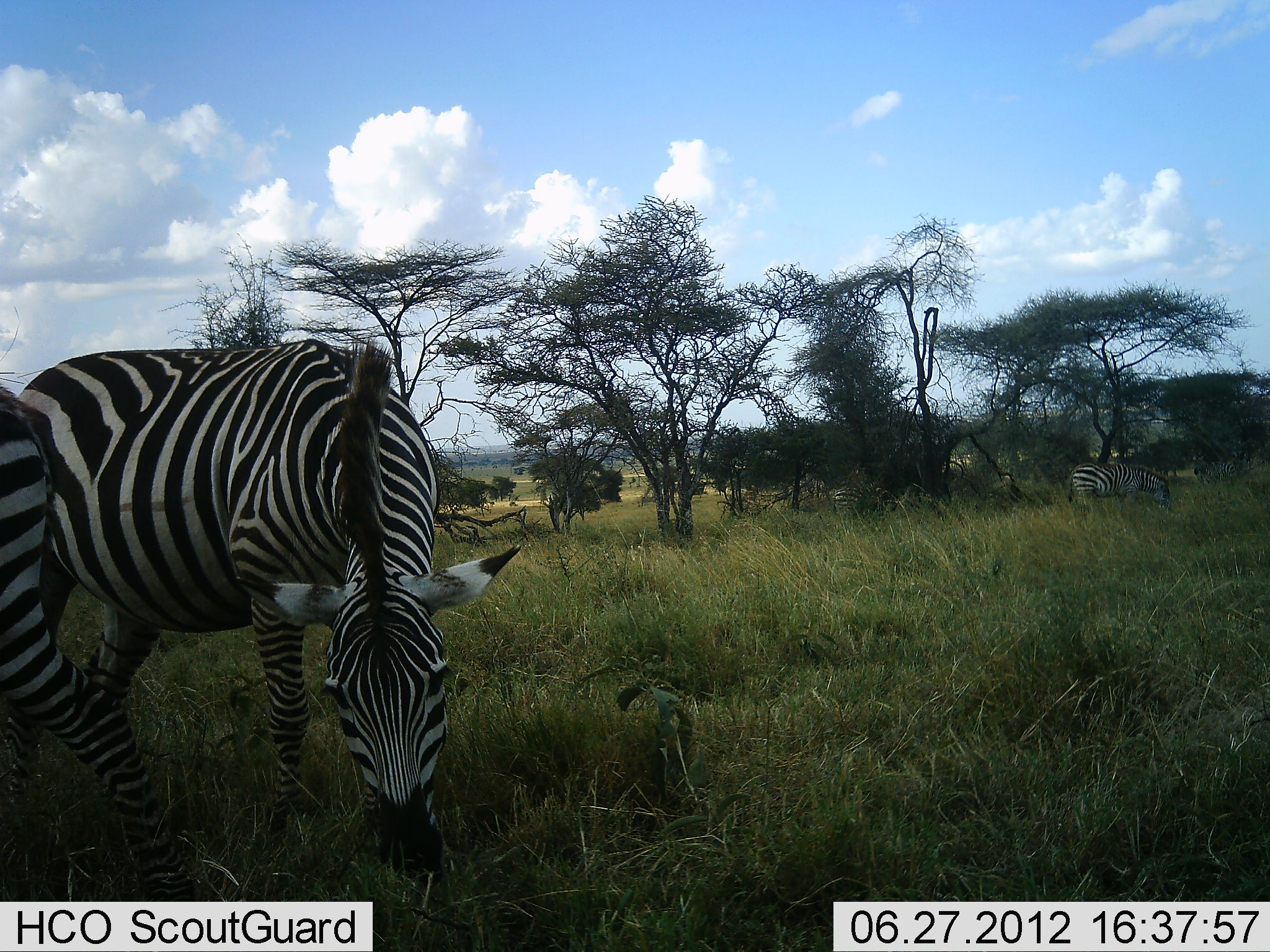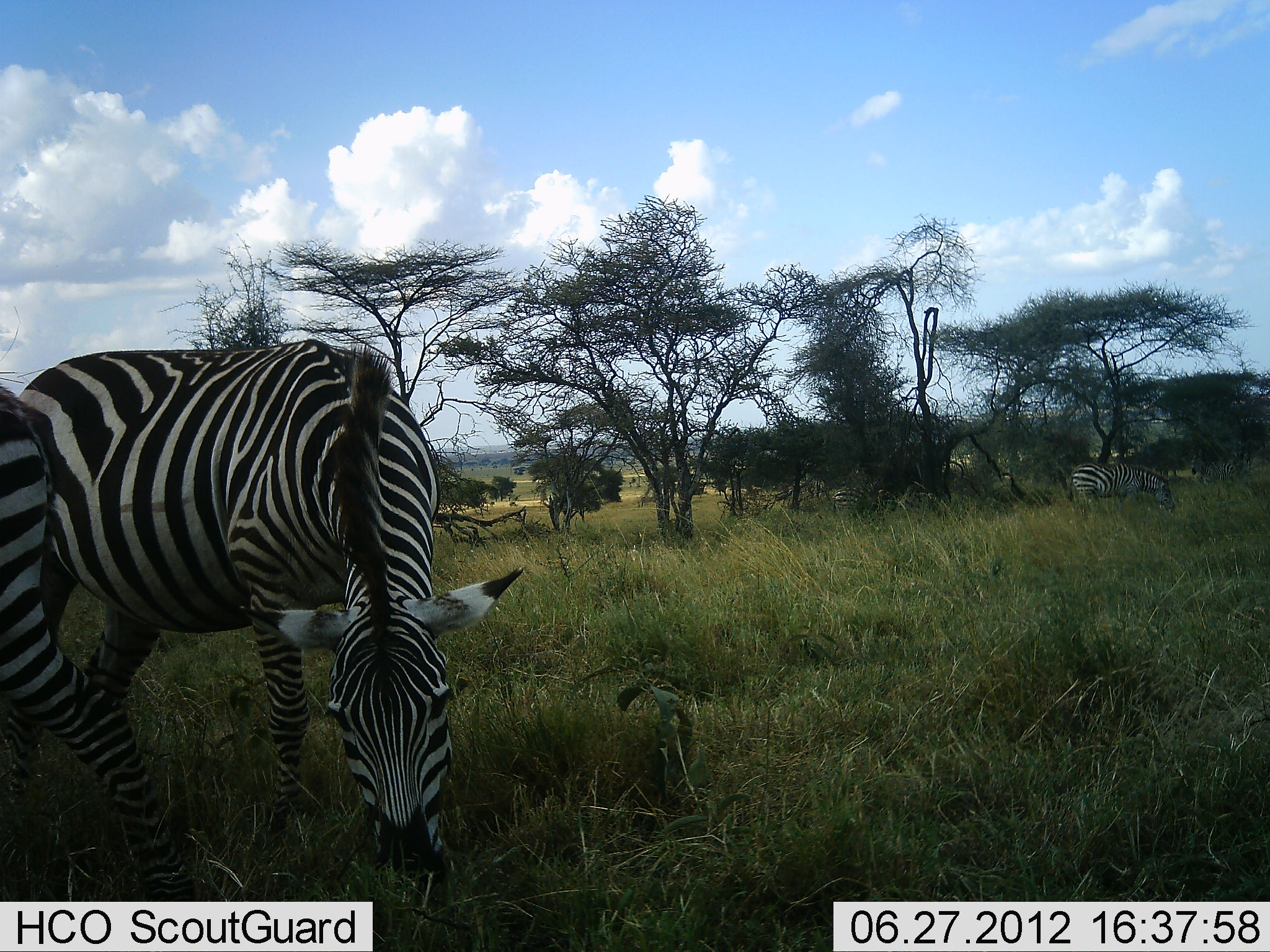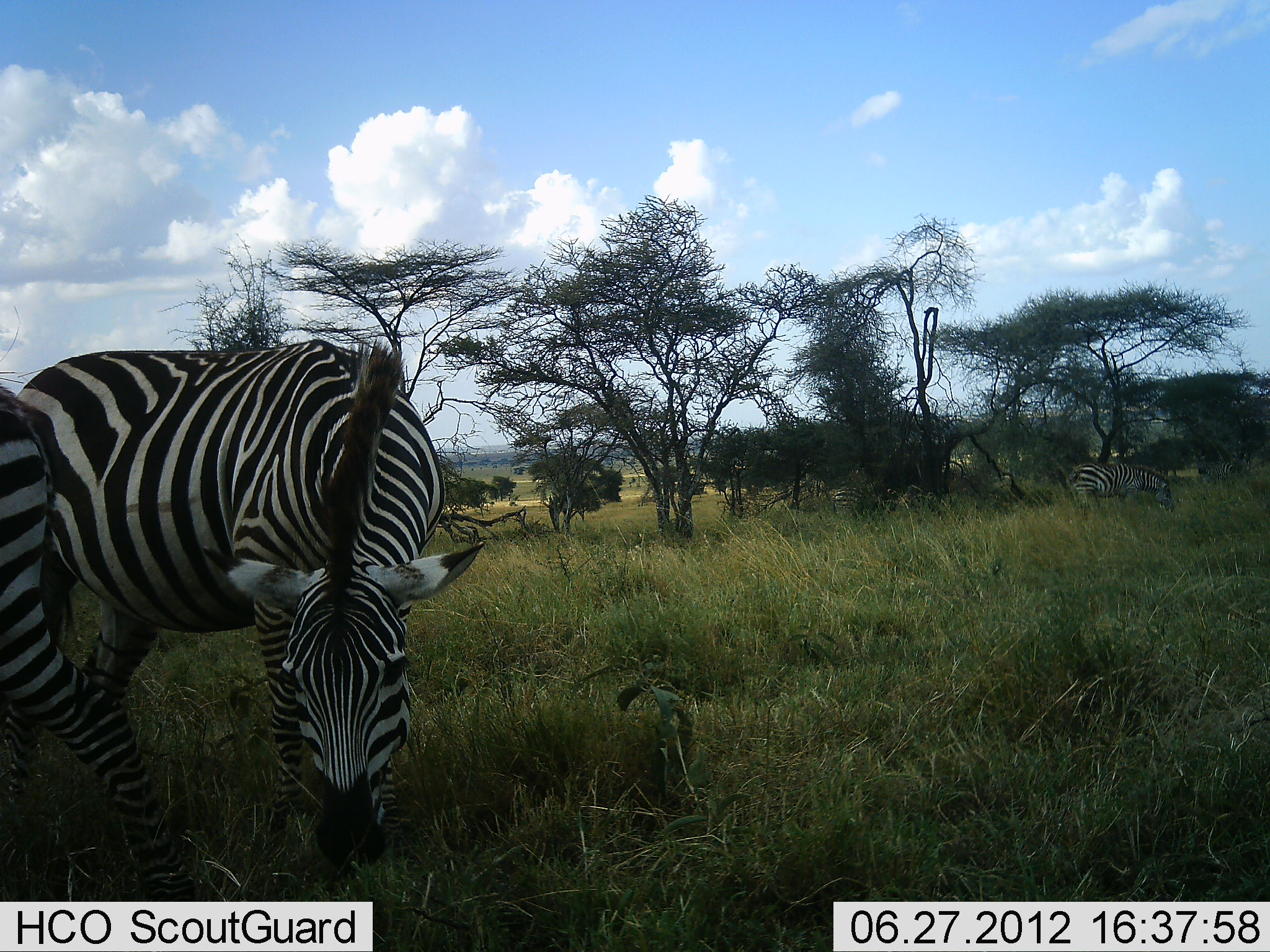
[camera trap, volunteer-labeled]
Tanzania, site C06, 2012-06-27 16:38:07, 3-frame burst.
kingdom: Animalia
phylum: Chordata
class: Mammalia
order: Perissodactyla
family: Equidae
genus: Equus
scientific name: Equus quagga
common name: plains zebra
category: zebra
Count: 3.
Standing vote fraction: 10%.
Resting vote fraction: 0%.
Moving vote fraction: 10%.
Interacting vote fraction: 0%.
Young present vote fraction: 0%.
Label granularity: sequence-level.